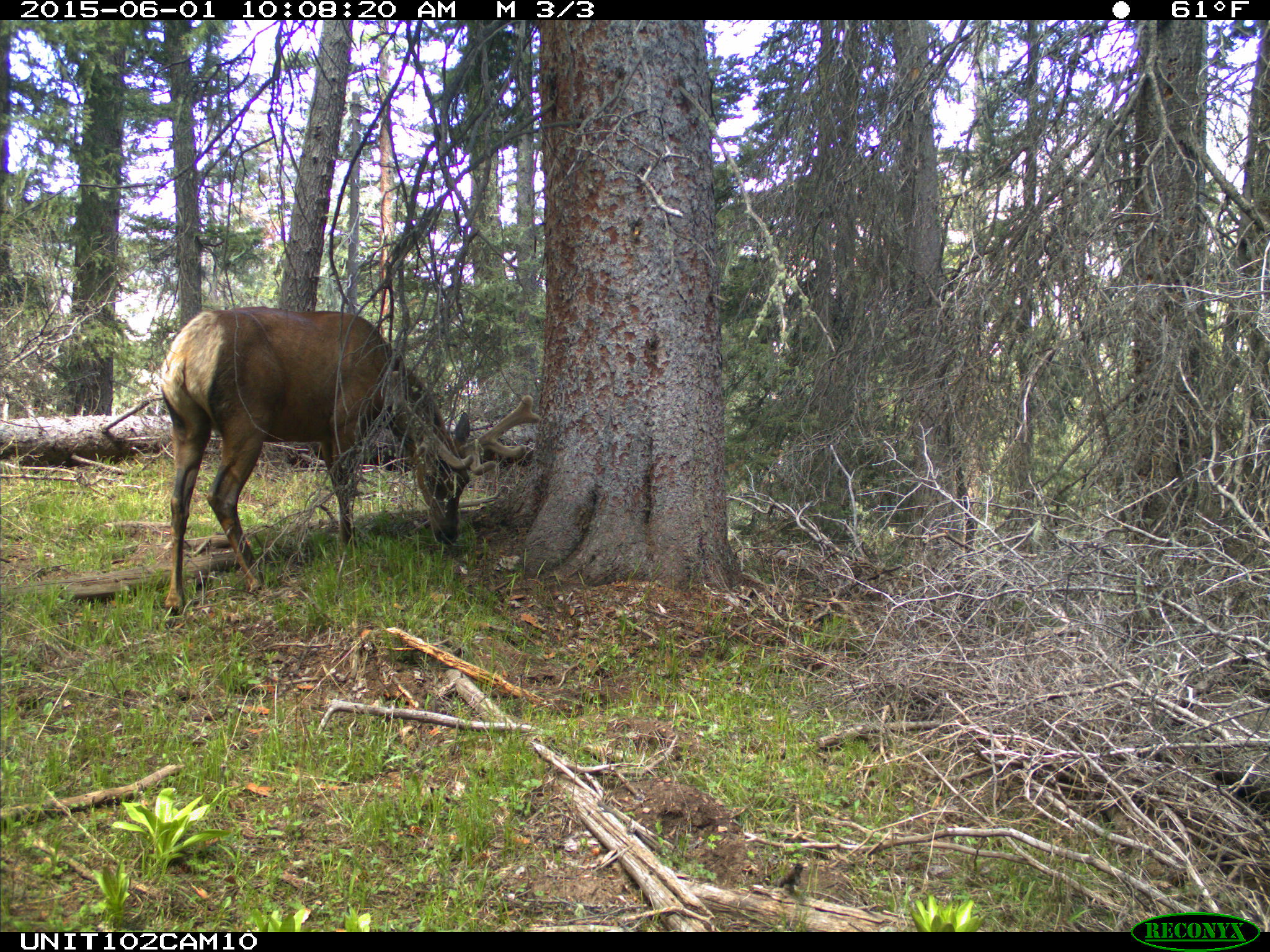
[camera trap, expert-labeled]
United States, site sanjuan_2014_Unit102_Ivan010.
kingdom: Animalia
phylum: Chordata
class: Mammalia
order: Artiodactyla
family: Cervidae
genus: Cervus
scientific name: Cervus elaphus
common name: red deer